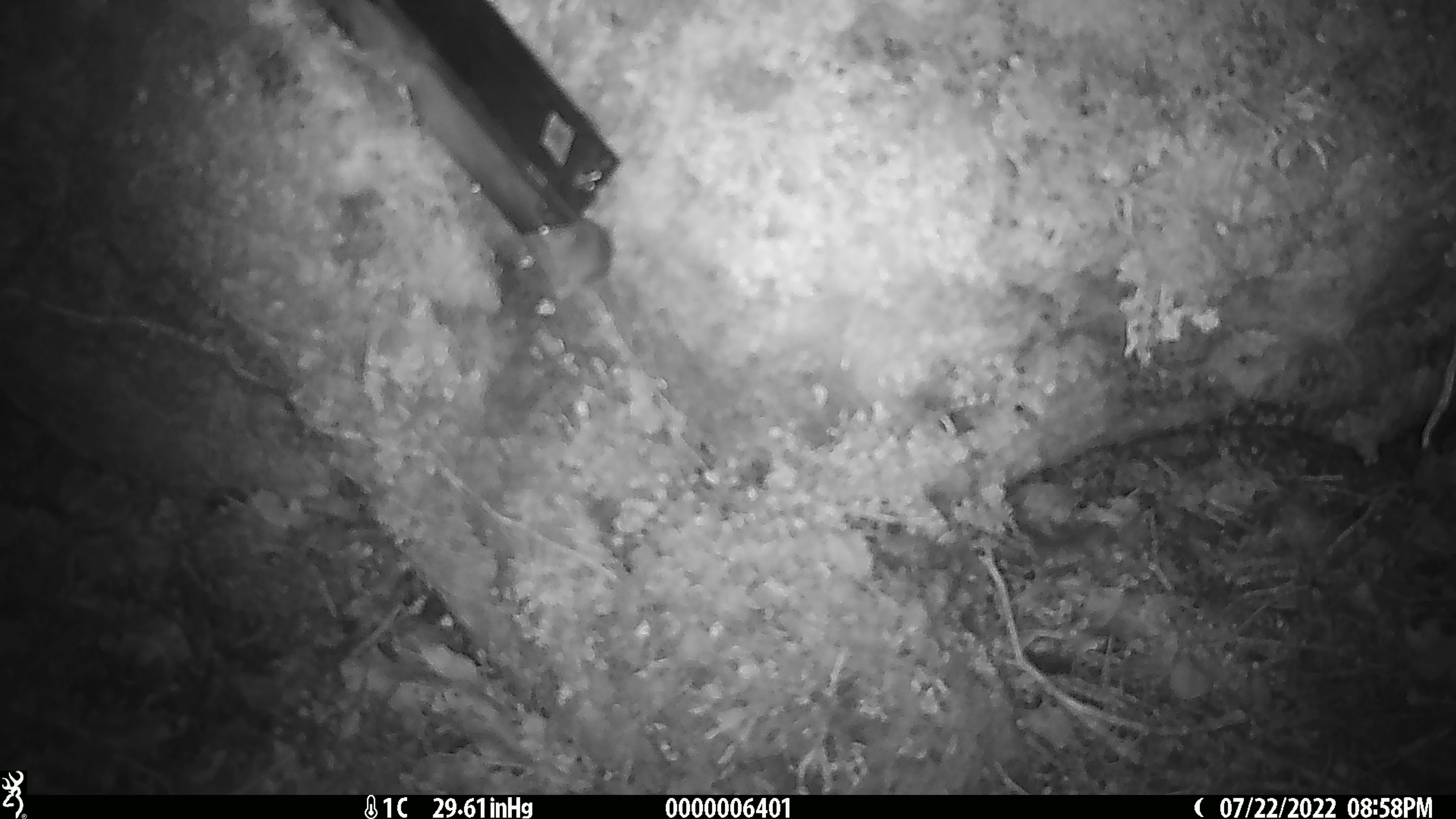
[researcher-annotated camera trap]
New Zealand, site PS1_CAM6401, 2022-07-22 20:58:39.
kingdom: Animalia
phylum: Chordata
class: Mammalia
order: Rodentia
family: Muridae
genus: Mus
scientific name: Mus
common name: mouse